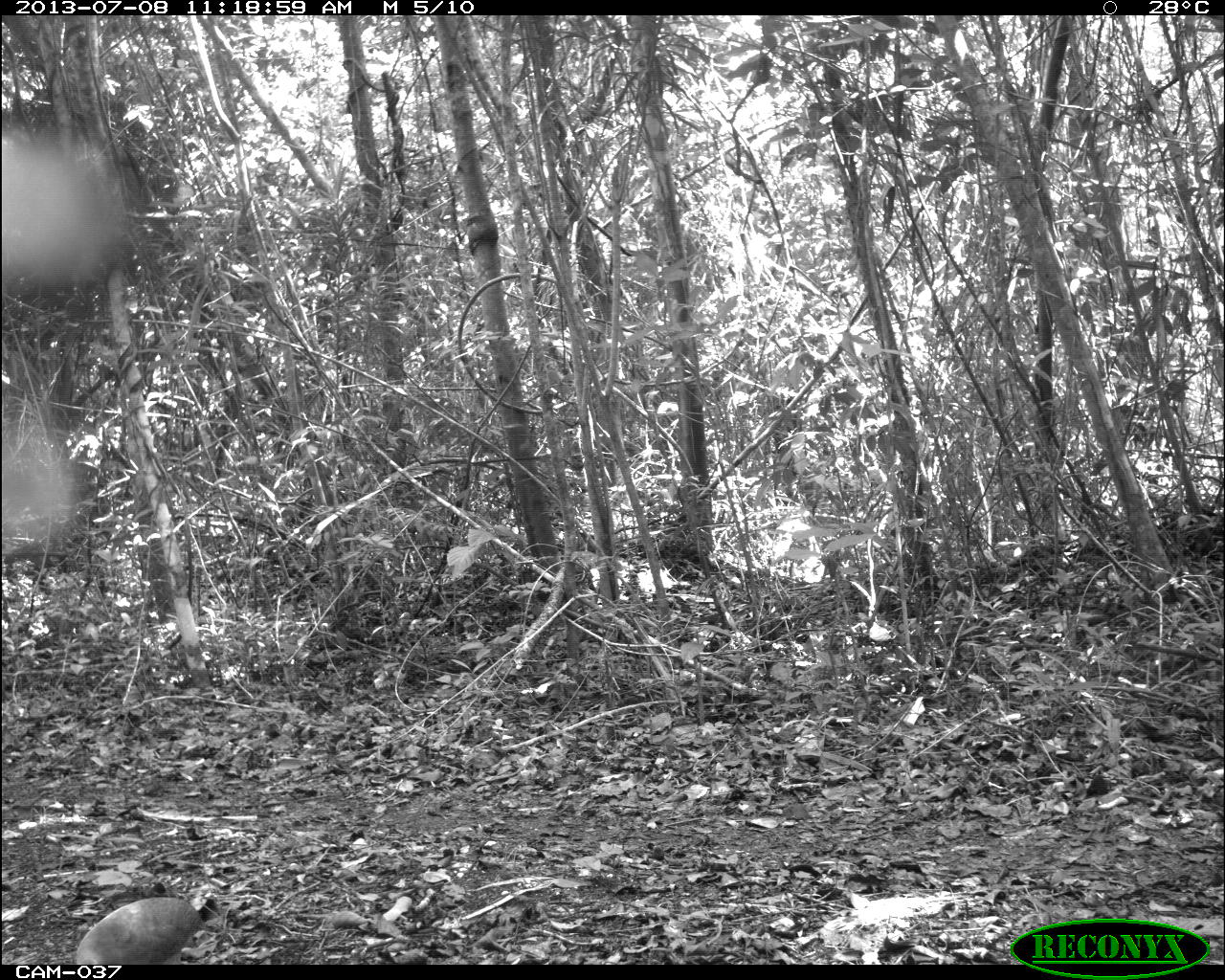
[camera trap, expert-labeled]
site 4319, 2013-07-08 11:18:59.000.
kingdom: Animalia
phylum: Chordata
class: Aves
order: Tinamiformes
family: Tinamidae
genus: Tinamus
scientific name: Tinamus major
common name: great tinamou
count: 1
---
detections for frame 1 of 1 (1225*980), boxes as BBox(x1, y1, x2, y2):
tinamus major: BBox(74, 895, 207, 965)